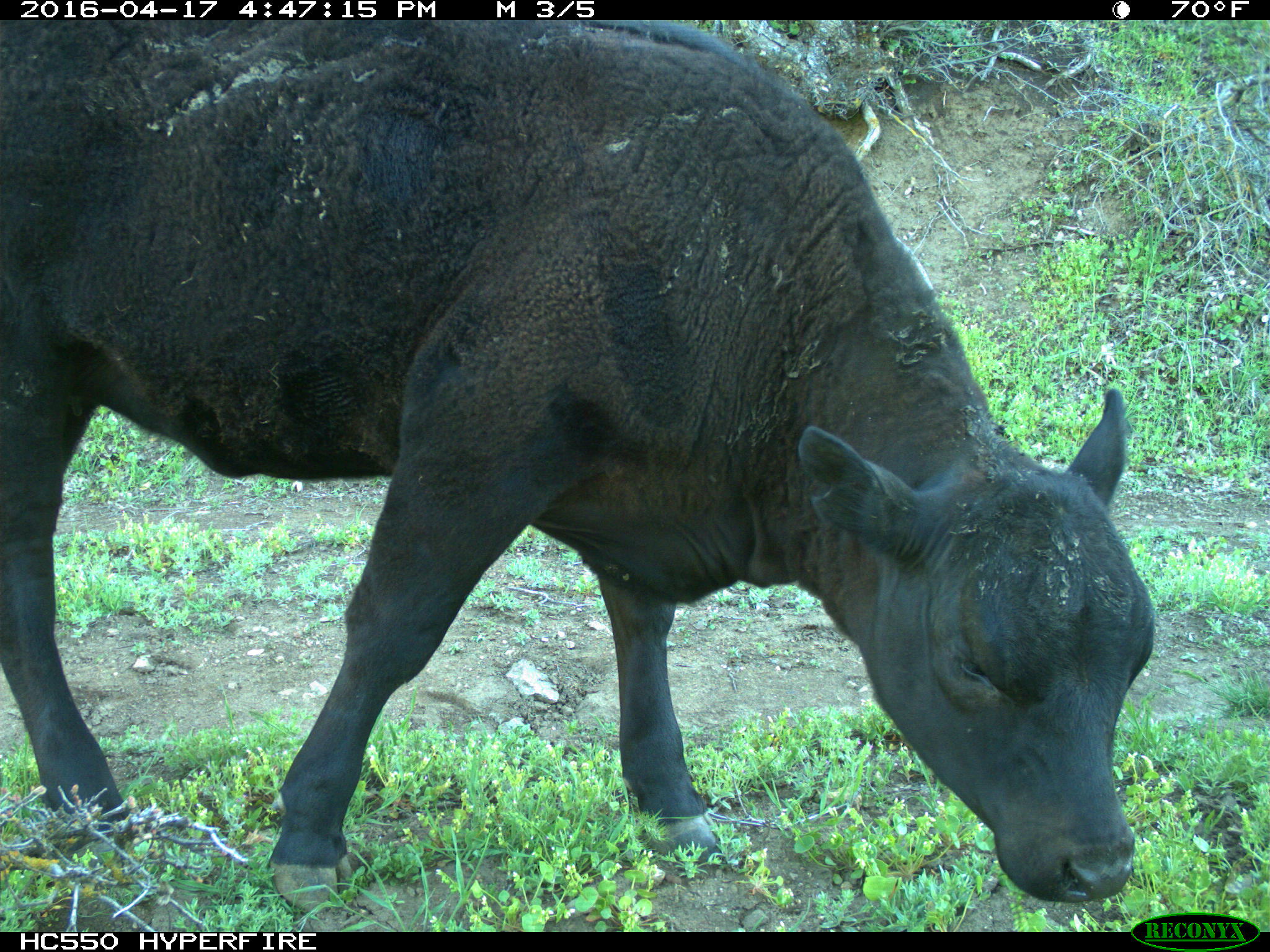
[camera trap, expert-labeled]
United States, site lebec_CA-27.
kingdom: Animalia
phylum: Chordata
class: Mammalia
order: Artiodactyla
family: Bovidae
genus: Bos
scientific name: Bos taurus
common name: domestic cow